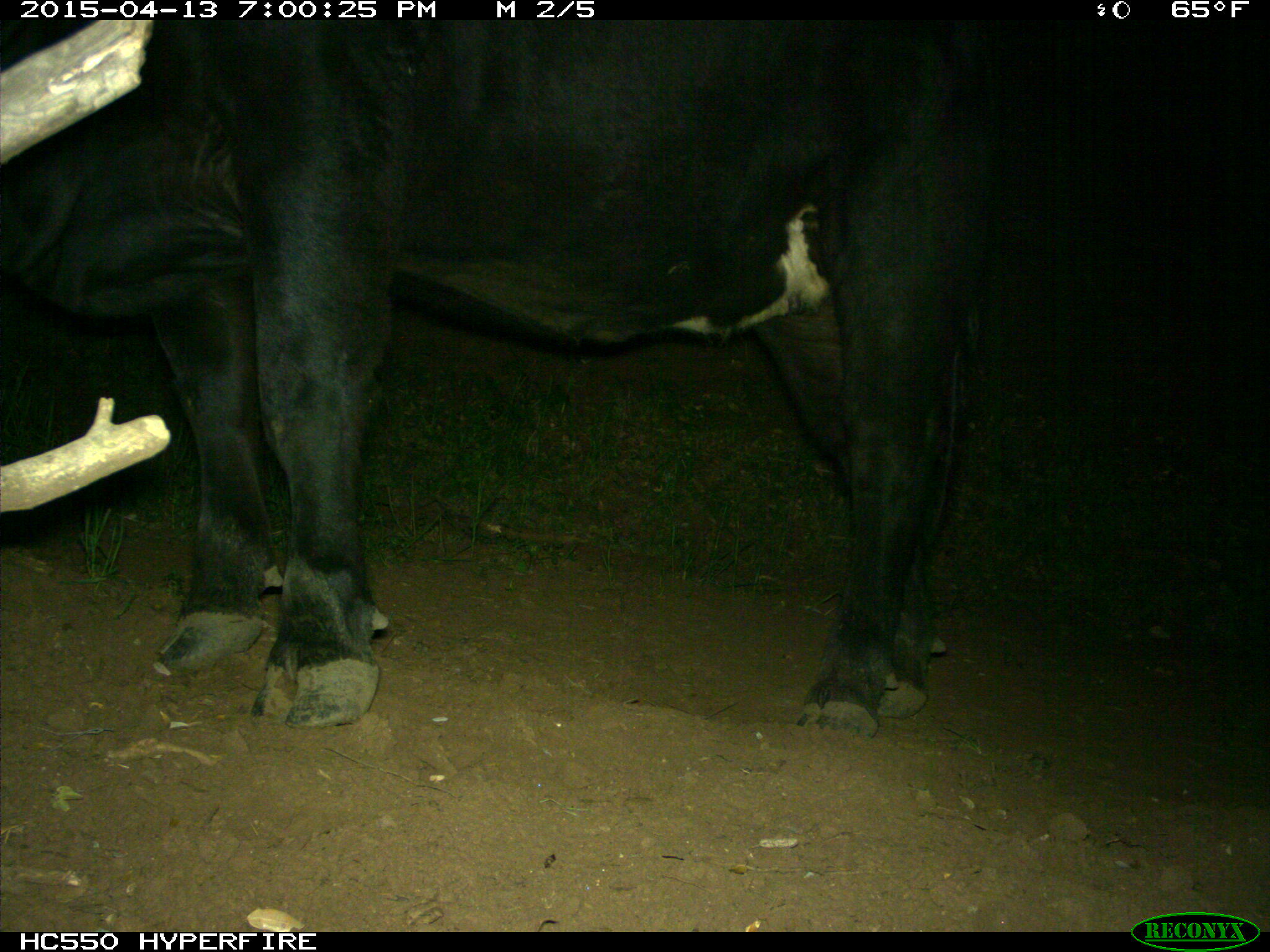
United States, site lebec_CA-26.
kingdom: Animalia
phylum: Chordata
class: Mammalia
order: Artiodactyla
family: Bovidae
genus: Bos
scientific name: Bos taurus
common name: domestic cow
Bos taurus (domestic cow).